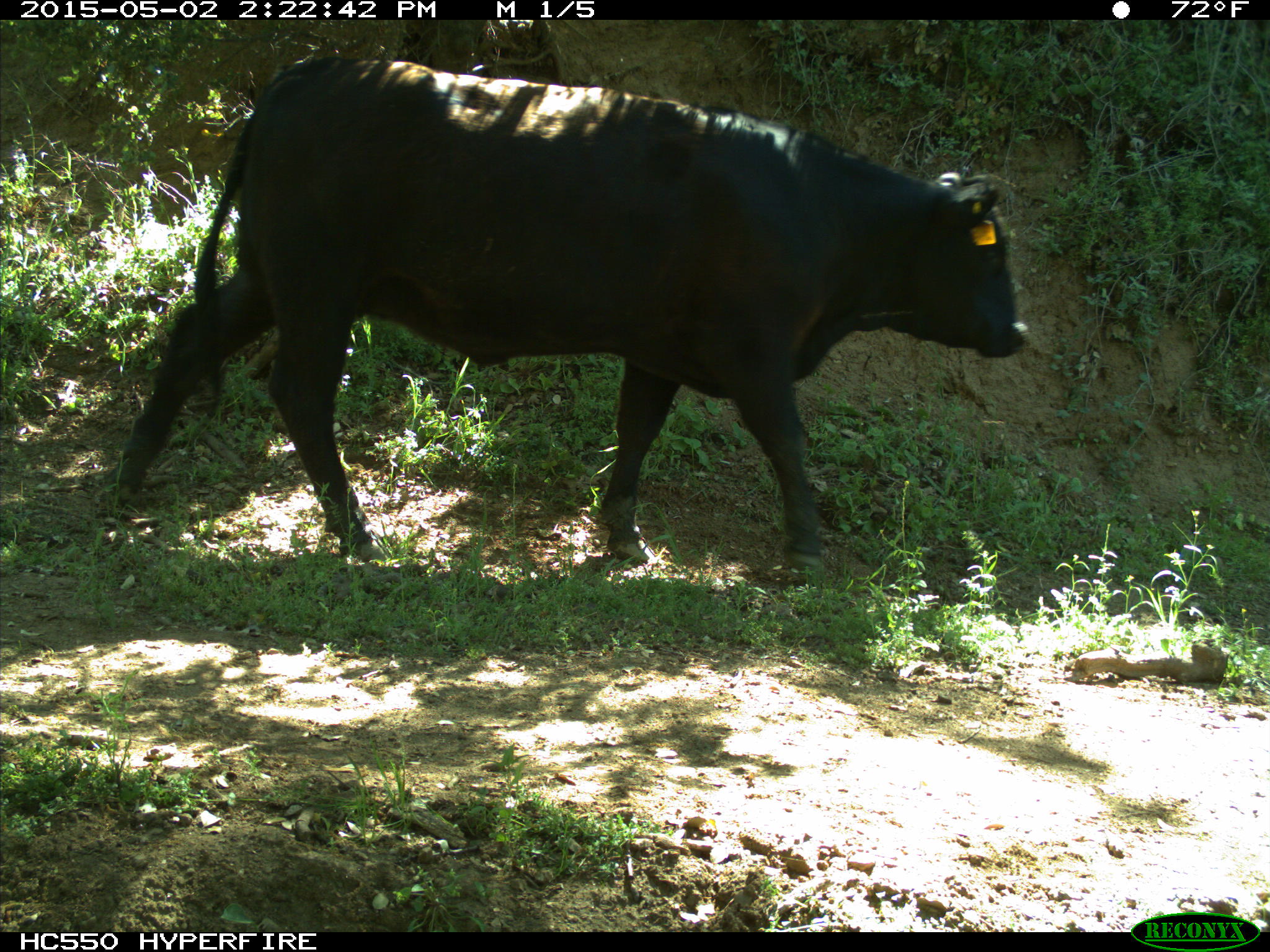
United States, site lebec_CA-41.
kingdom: Animalia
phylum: Chordata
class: Mammalia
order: Artiodactyla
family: Bovidae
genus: Bos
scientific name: Bos taurus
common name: domestic cow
Bos taurus (domestic cow).